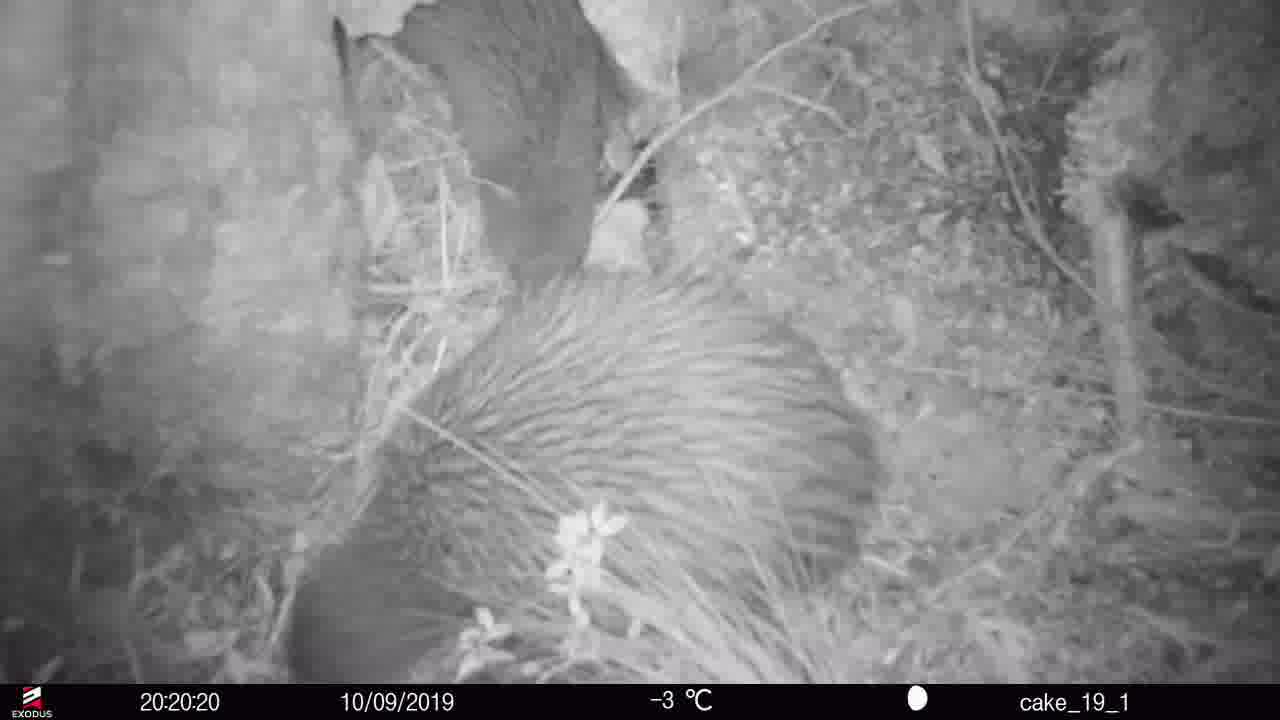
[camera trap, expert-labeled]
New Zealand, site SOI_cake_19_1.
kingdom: Animalia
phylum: Chordata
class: Aves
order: Apterygiformes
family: Apterygidae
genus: Apteryx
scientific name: Apteryx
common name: kiwi